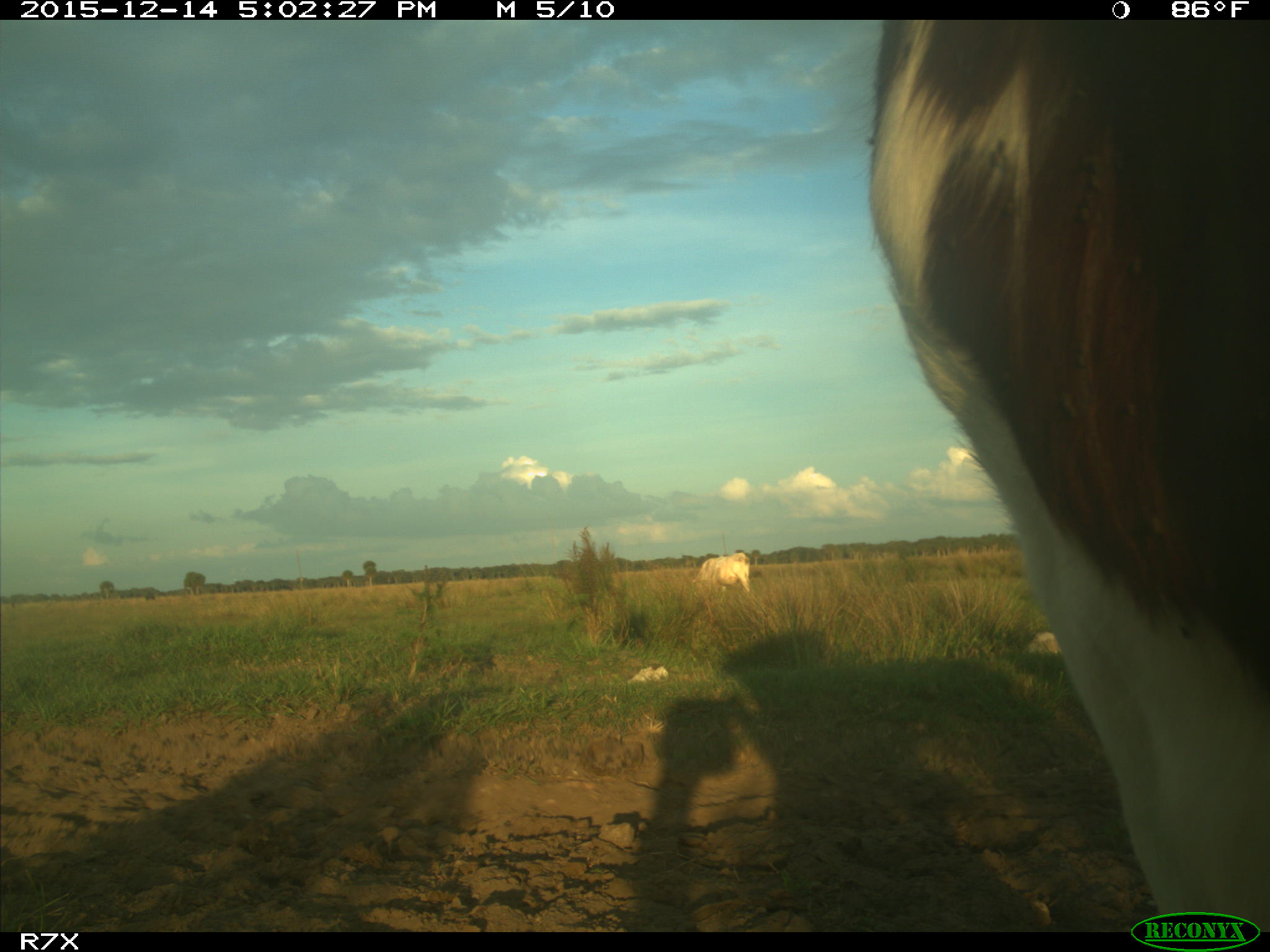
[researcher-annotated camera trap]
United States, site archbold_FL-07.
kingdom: Animalia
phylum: Chordata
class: Mammalia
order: Artiodactyla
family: Bovidae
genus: Bos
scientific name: Bos taurus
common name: domestic cow